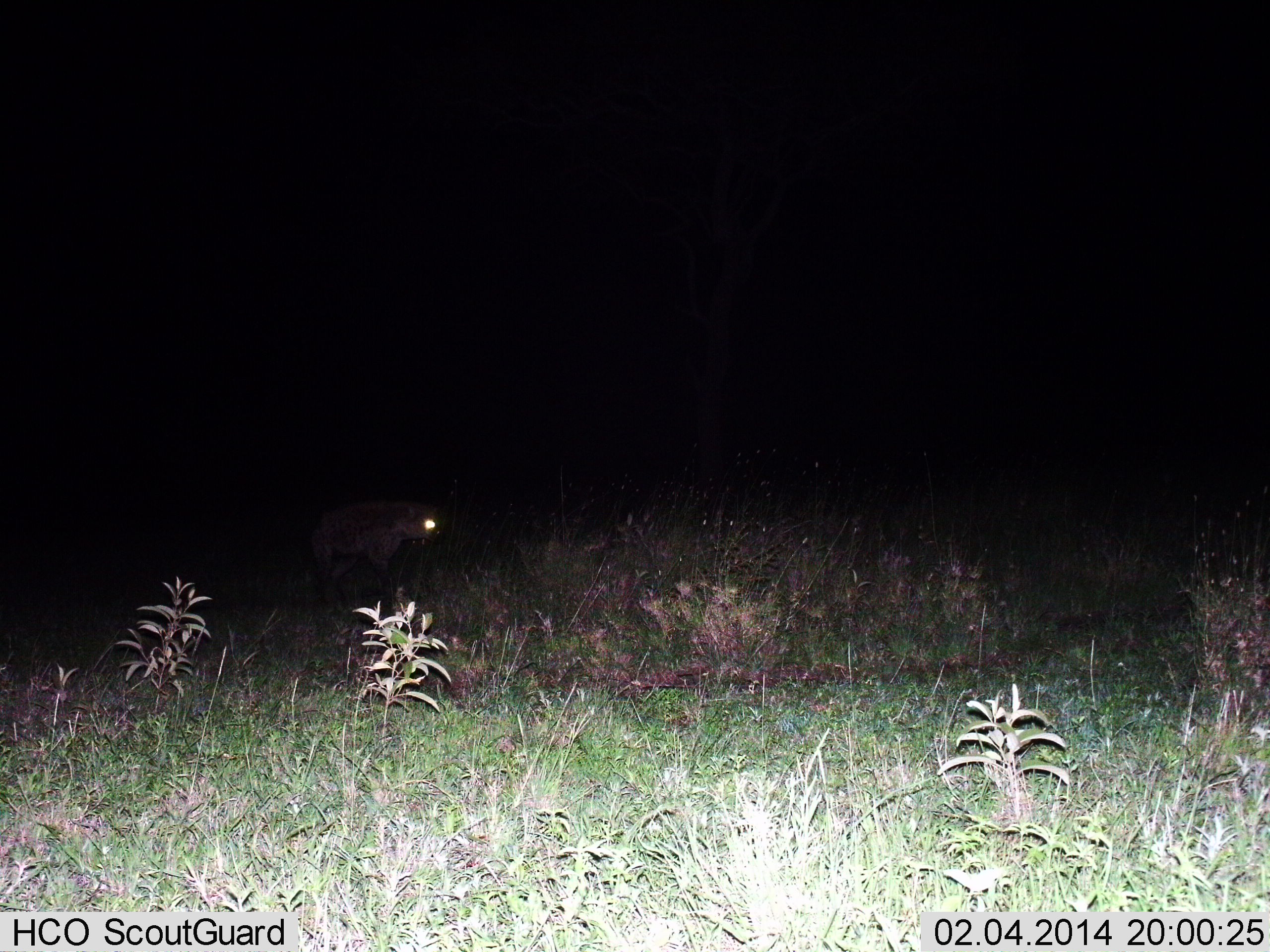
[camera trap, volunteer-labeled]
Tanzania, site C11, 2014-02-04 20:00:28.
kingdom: Animalia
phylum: Chordata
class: Mammalia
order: Carnivora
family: Hyaenidae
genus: Crocuta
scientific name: Crocuta crocuta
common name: spotted hyena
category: hyenaspotted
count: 1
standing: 40%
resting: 0%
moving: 60%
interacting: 0%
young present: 0%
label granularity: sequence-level